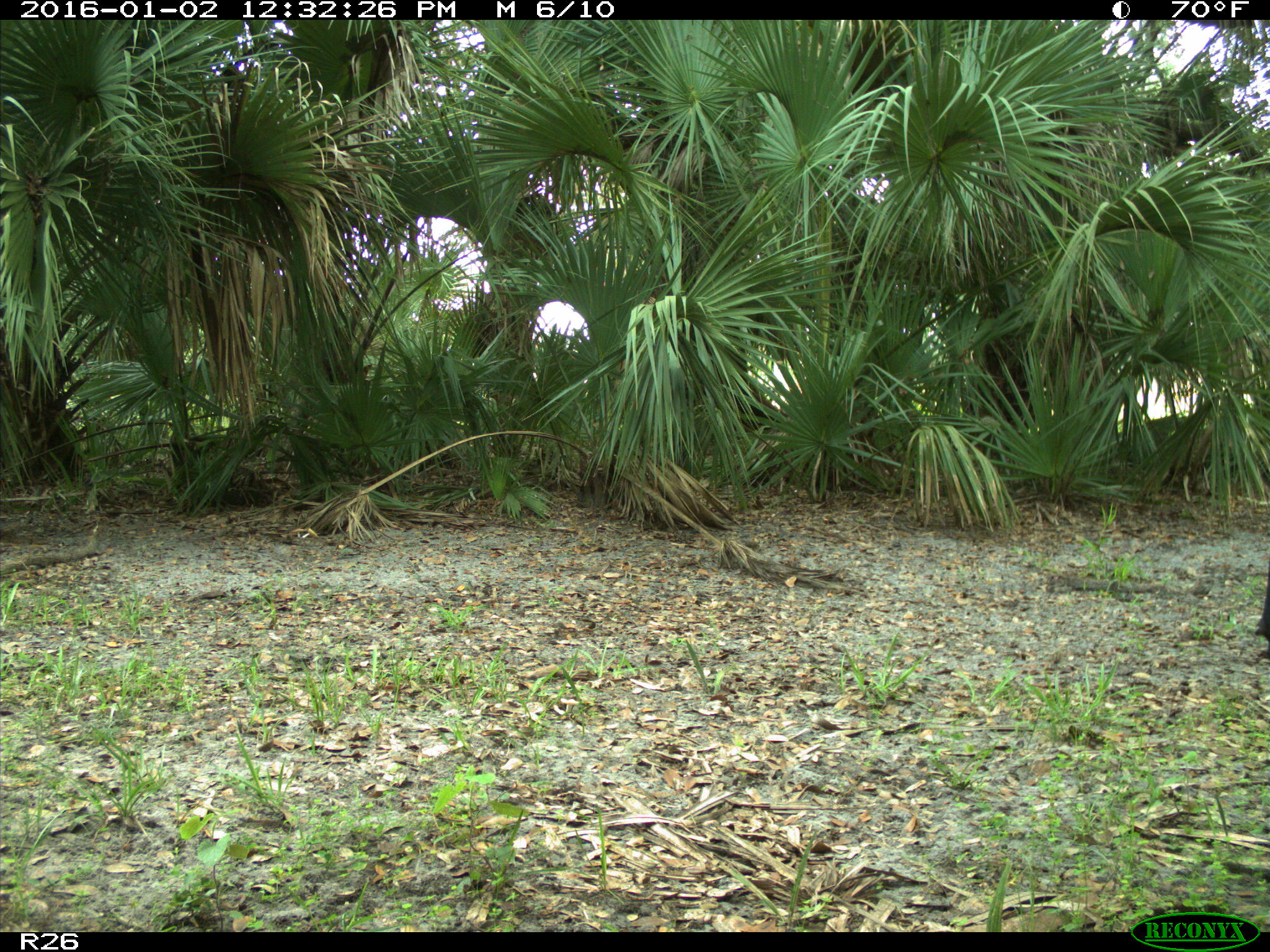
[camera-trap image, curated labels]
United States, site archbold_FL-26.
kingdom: Animalia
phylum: Chordata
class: Mammalia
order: Artiodactyla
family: Bovidae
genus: Bos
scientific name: Bos taurus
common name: domestic cow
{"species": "Bos taurus (domestic cow)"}